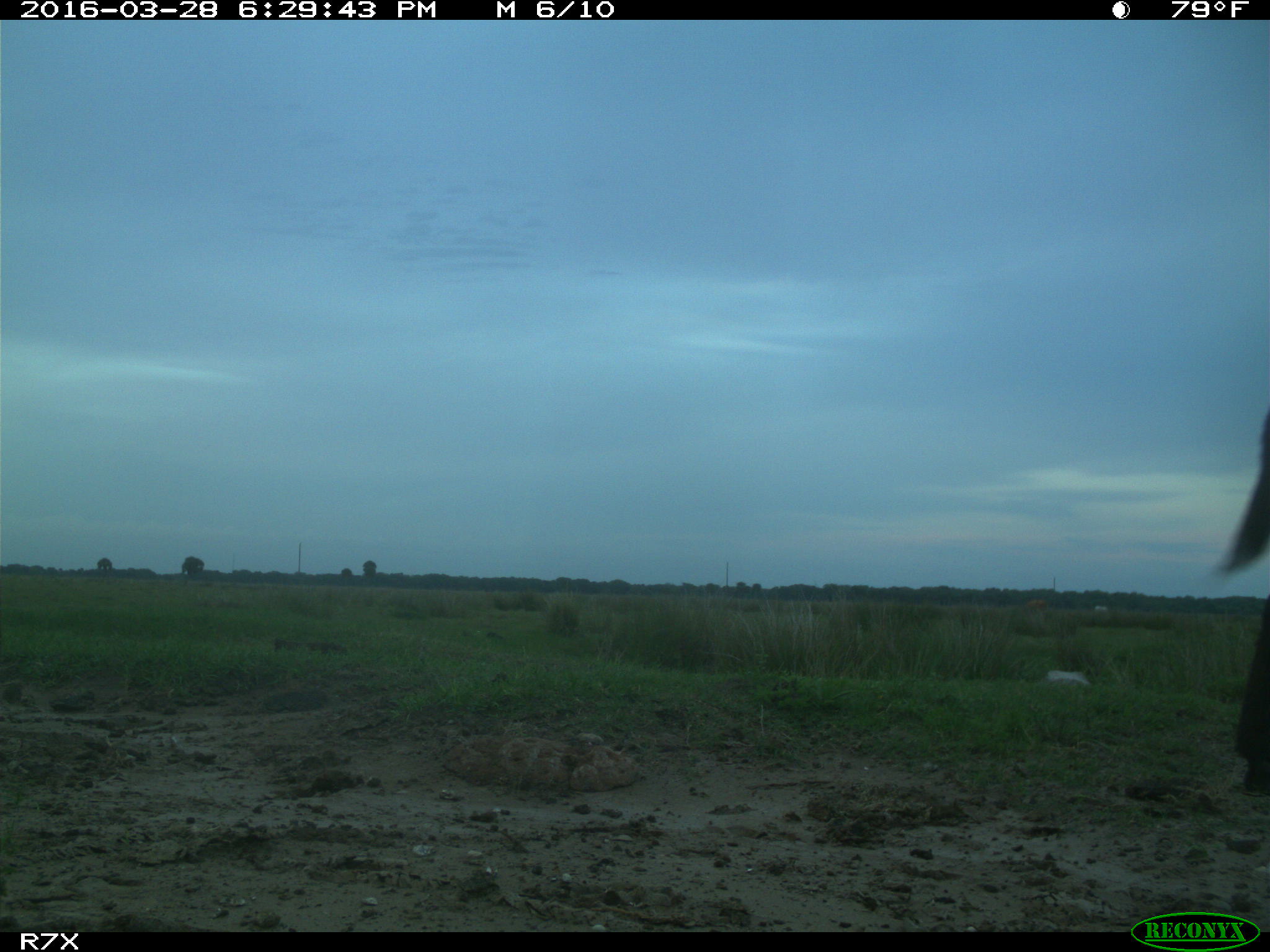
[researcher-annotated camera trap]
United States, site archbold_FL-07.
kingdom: Animalia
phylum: Chordata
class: Mammalia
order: Artiodactyla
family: Bovidae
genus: Bos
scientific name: Bos taurus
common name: domestic cow